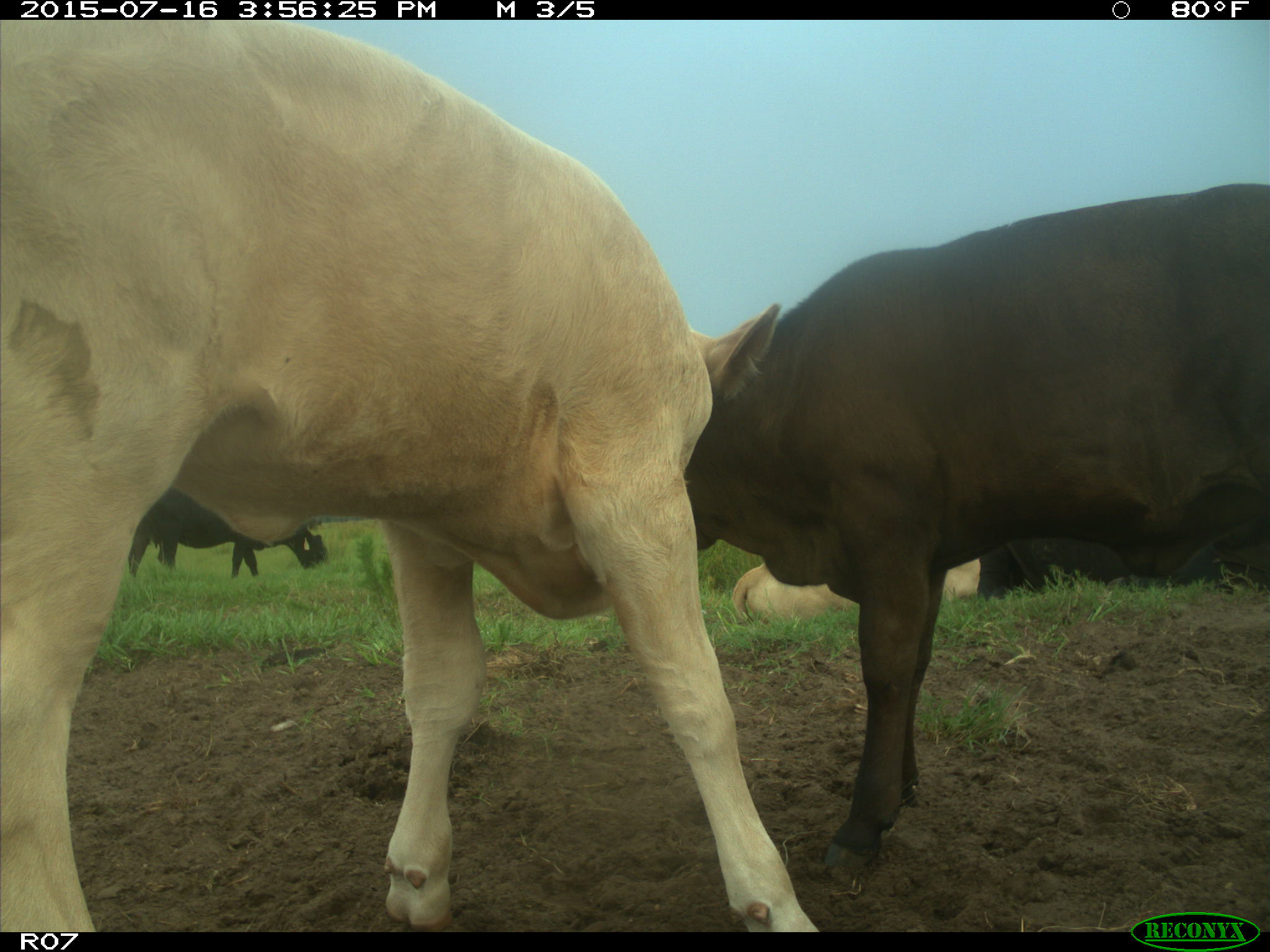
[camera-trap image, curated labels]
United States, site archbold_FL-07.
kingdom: Animalia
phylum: Chordata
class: Mammalia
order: Artiodactyla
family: Bovidae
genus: Bos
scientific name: Bos taurus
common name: domestic cow